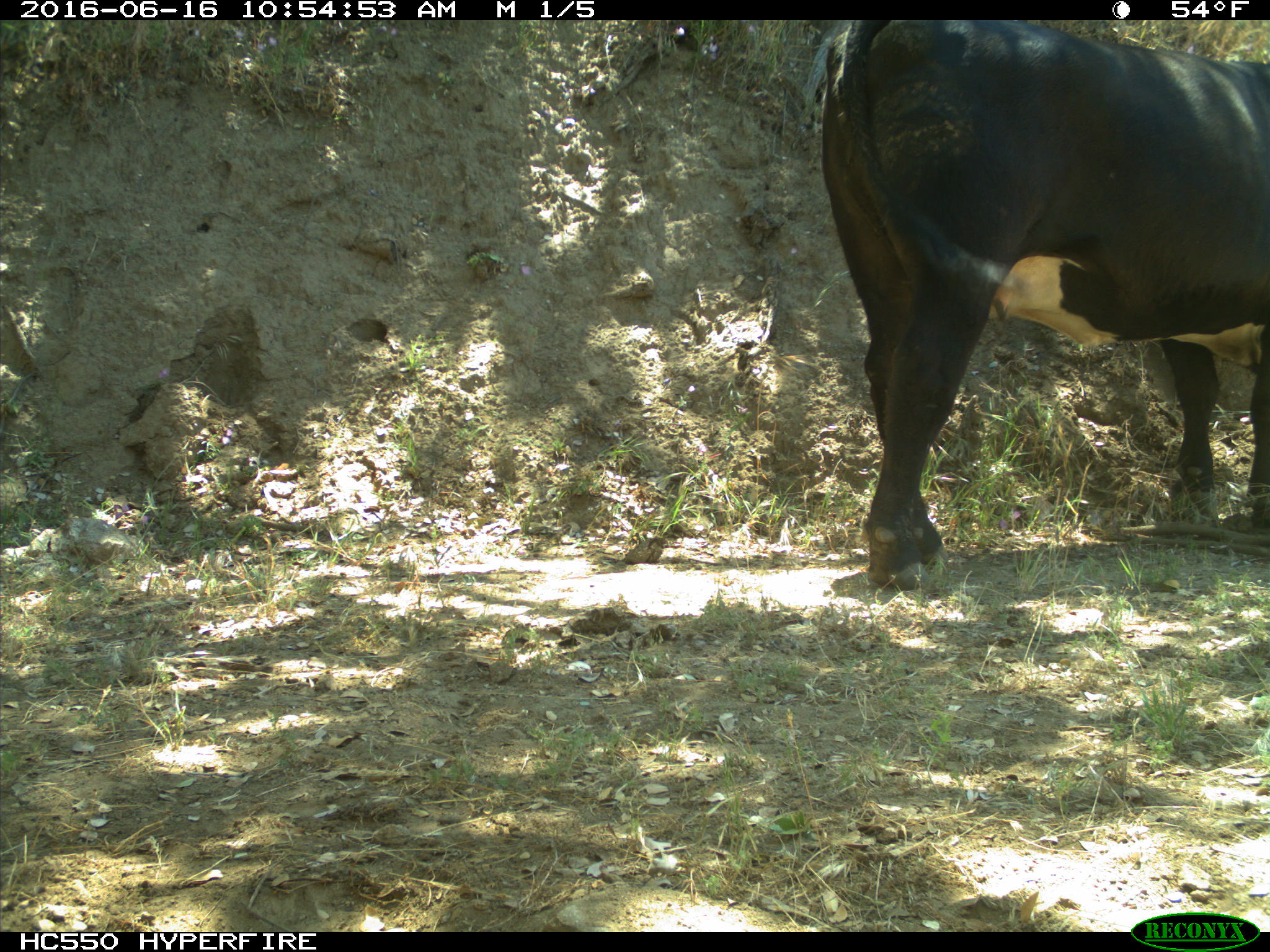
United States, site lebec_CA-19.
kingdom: Animalia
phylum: Chordata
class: Mammalia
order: Artiodactyla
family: Bovidae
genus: Bos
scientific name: Bos taurus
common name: domestic cow